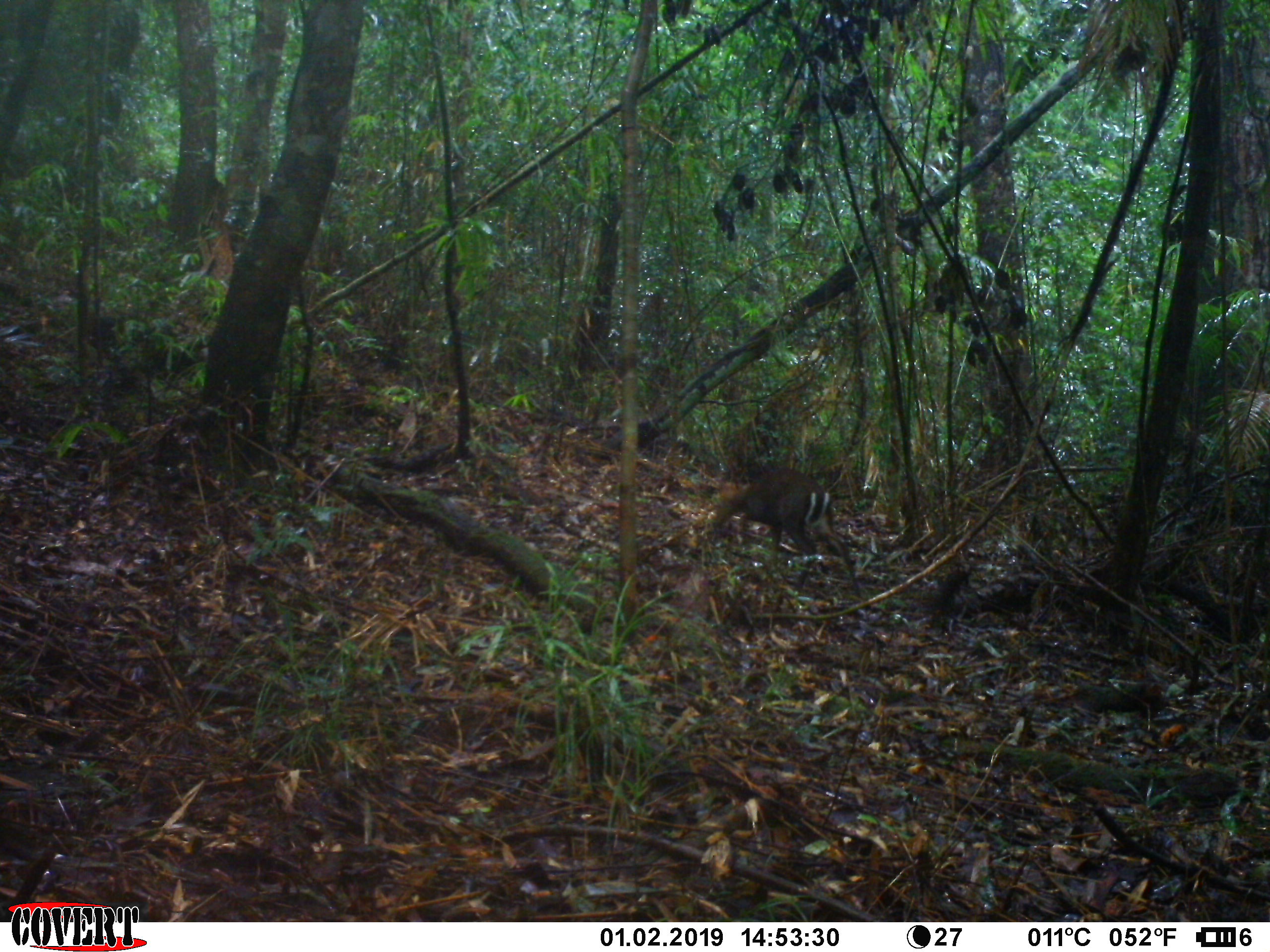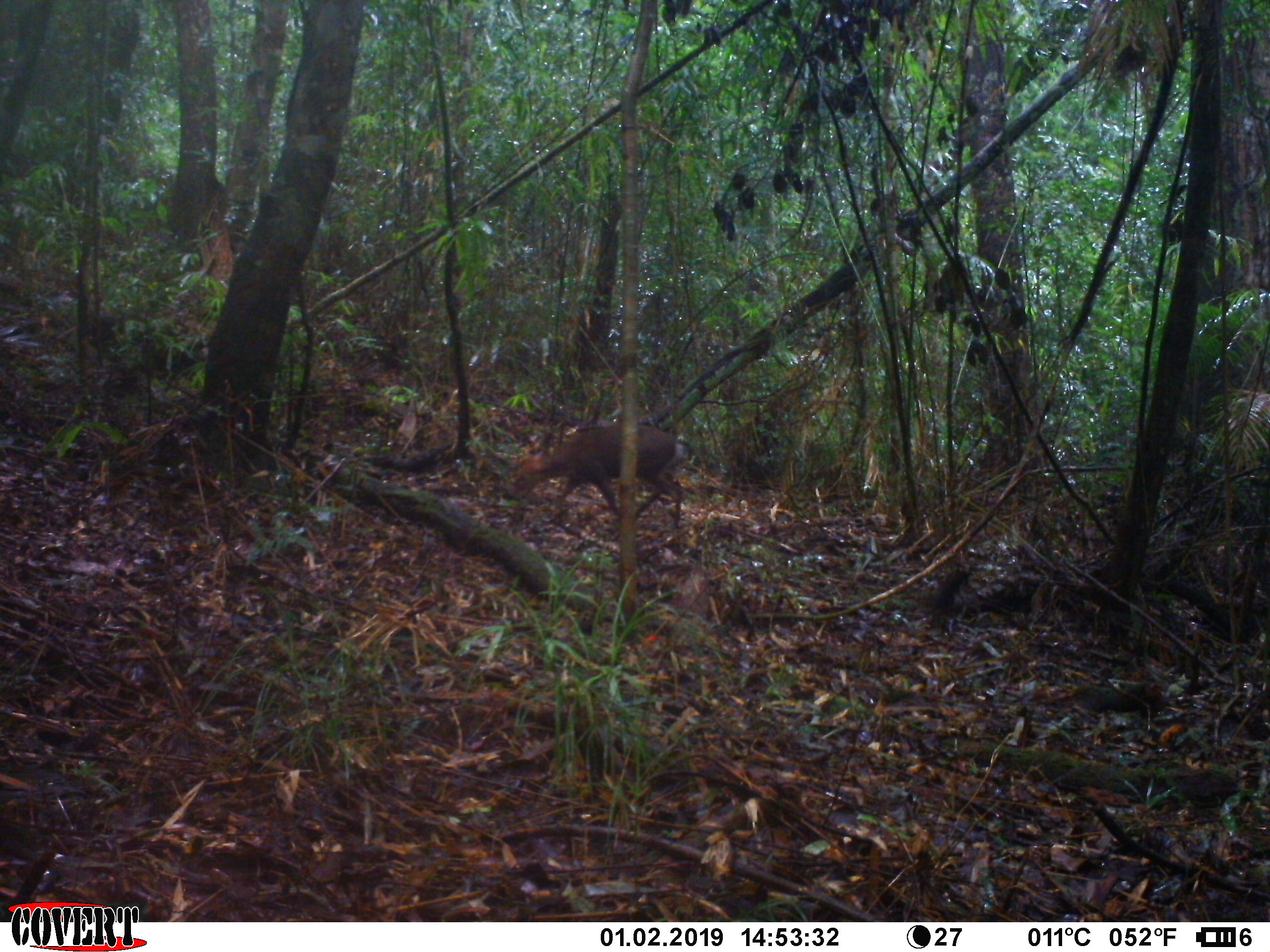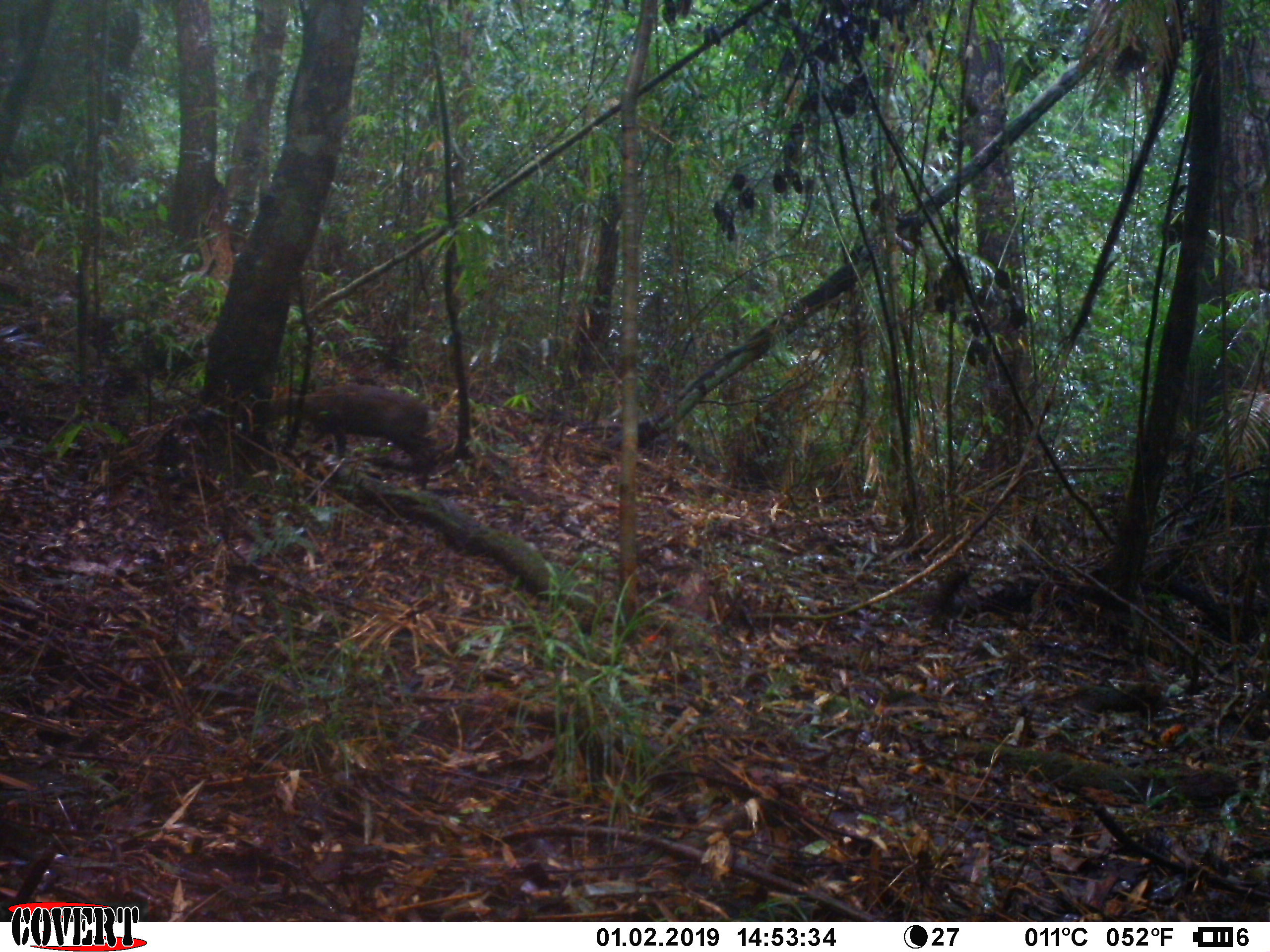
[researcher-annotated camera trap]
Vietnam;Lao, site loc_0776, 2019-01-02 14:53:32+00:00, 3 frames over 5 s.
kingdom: Animalia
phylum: Chordata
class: Mammalia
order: Artiodactyla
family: Cervidae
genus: Muntiacus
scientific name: Muntiacus rooseveltorum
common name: roosevelt's muntjac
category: roosevelts muntjac group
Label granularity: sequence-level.